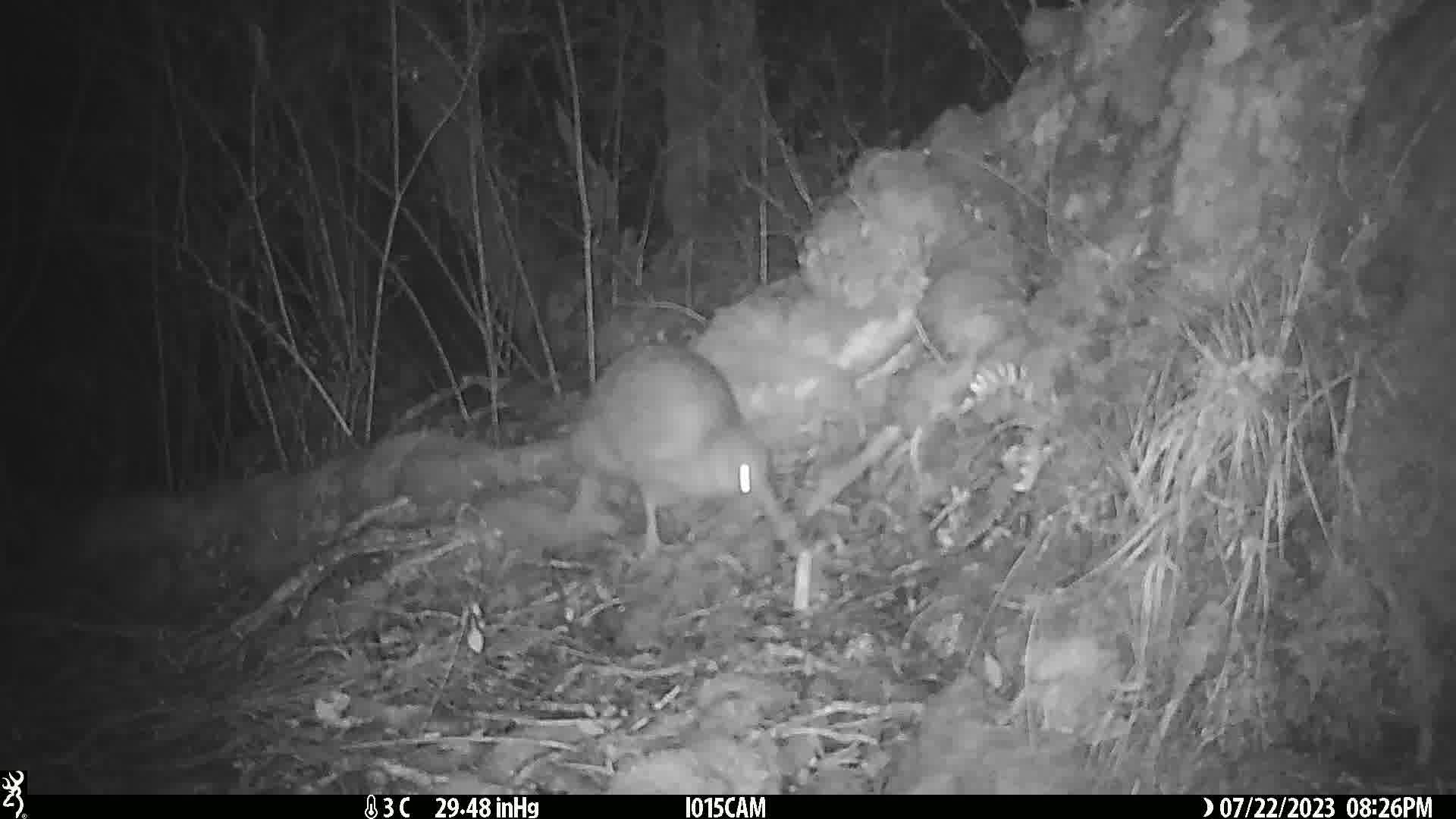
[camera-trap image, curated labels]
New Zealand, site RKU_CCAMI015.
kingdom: Animalia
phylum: Chordata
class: Aves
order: Apterygiformes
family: Apterygidae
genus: Apteryx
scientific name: Apteryx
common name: kiwi